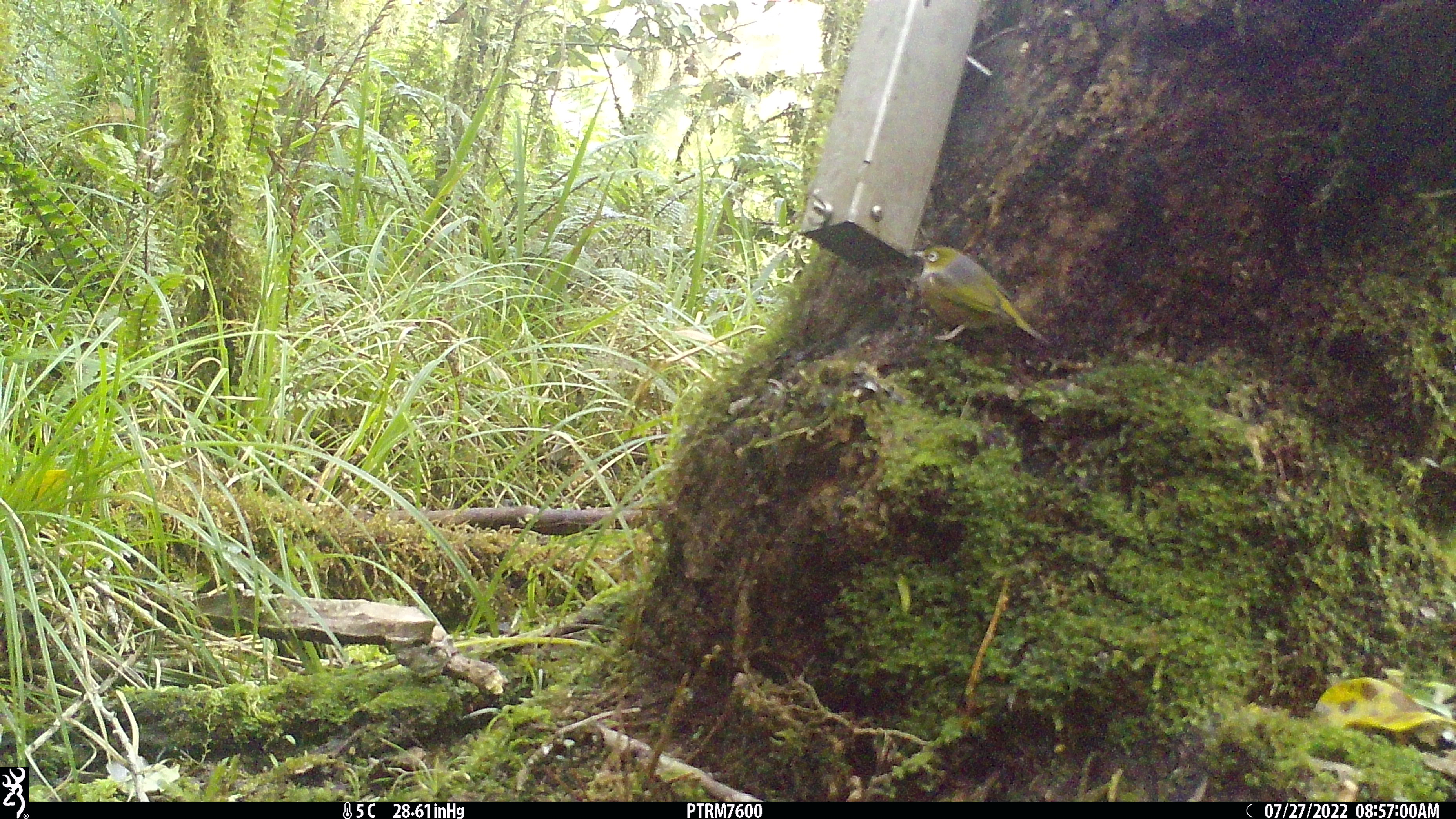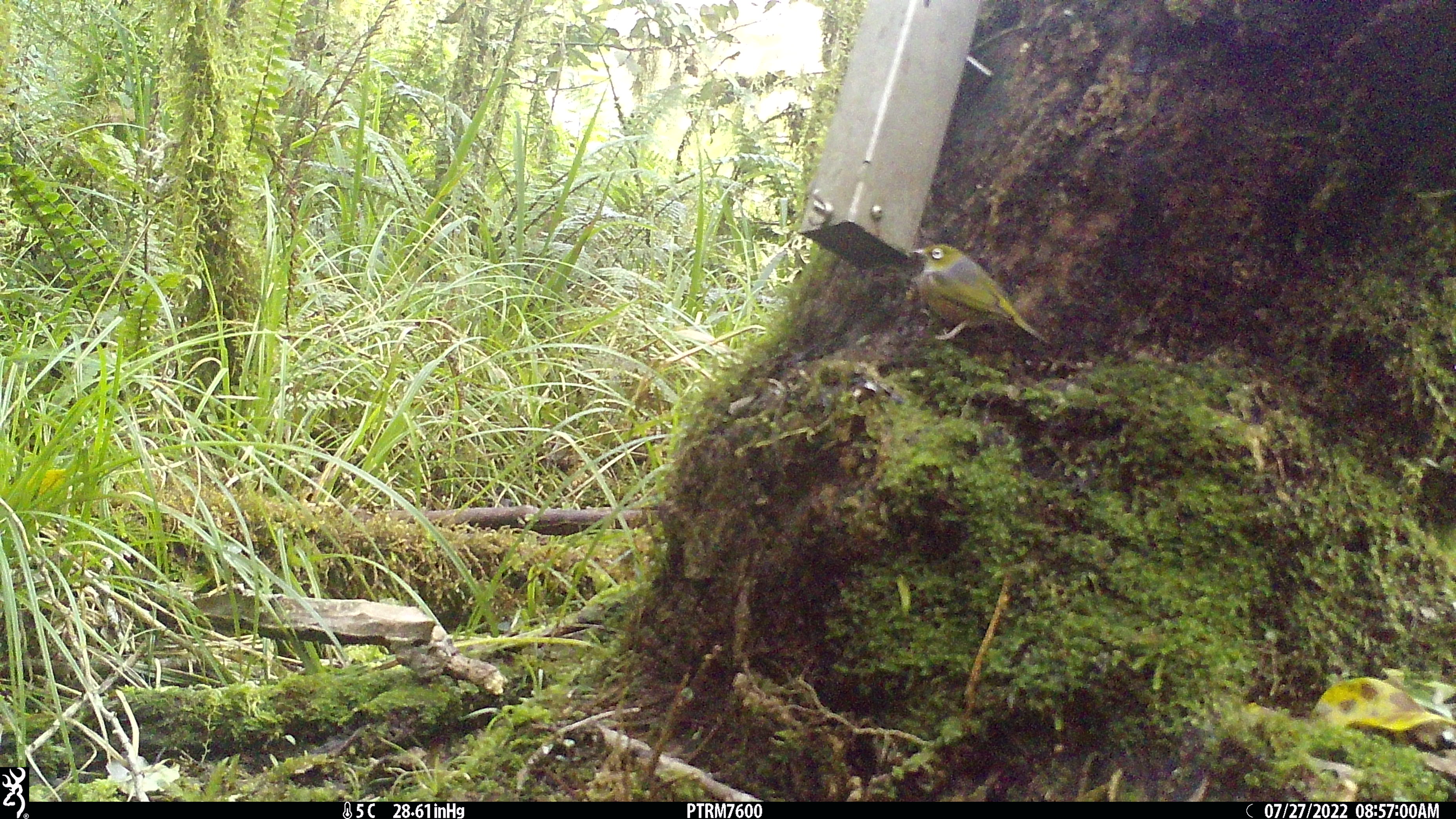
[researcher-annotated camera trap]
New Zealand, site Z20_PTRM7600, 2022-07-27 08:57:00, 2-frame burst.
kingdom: Animalia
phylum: Chordata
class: Aves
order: Passeriformes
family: Zosteropidae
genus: Zosterops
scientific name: Zosterops lateralis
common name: silvereye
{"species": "silvereye (Zosterops lateralis)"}